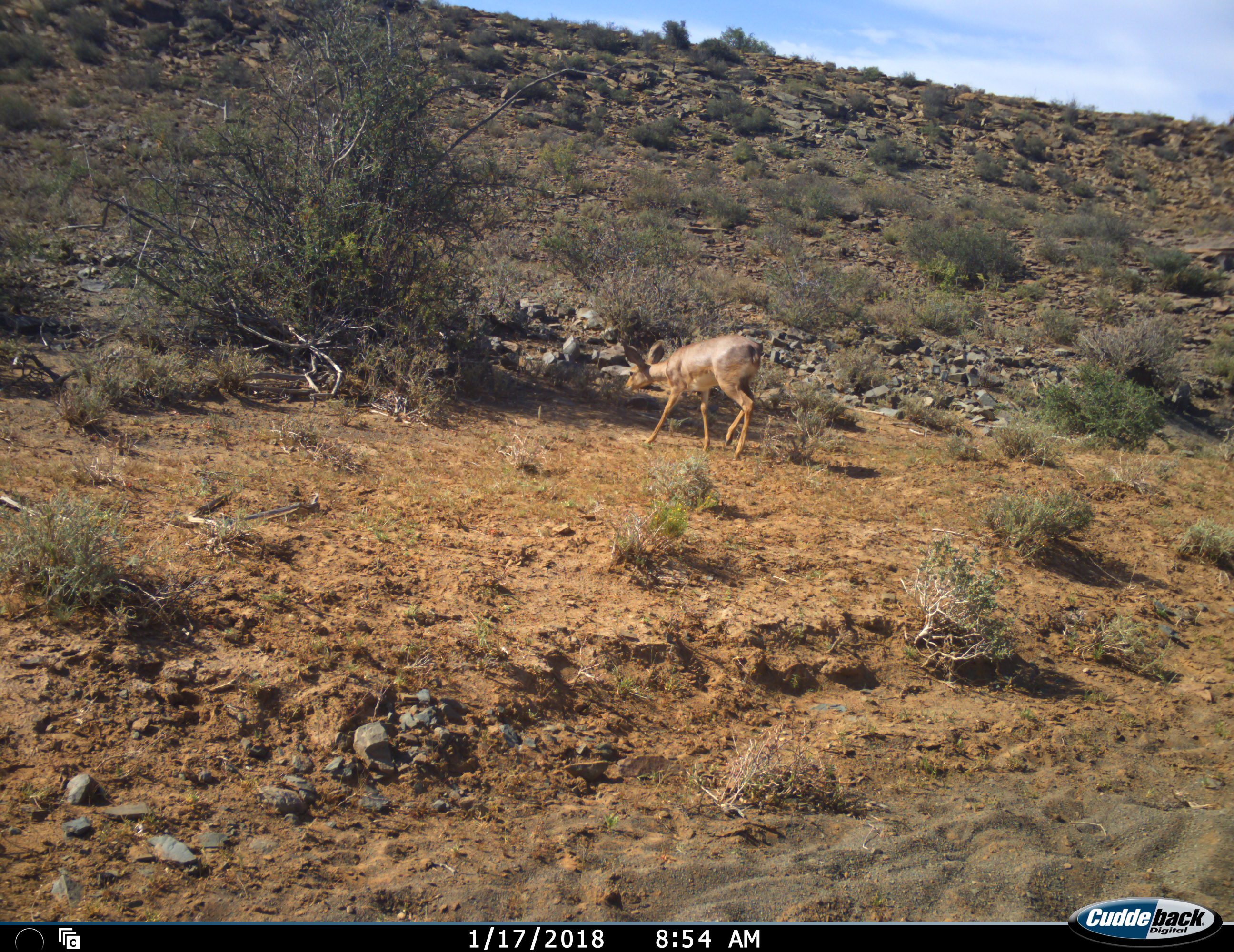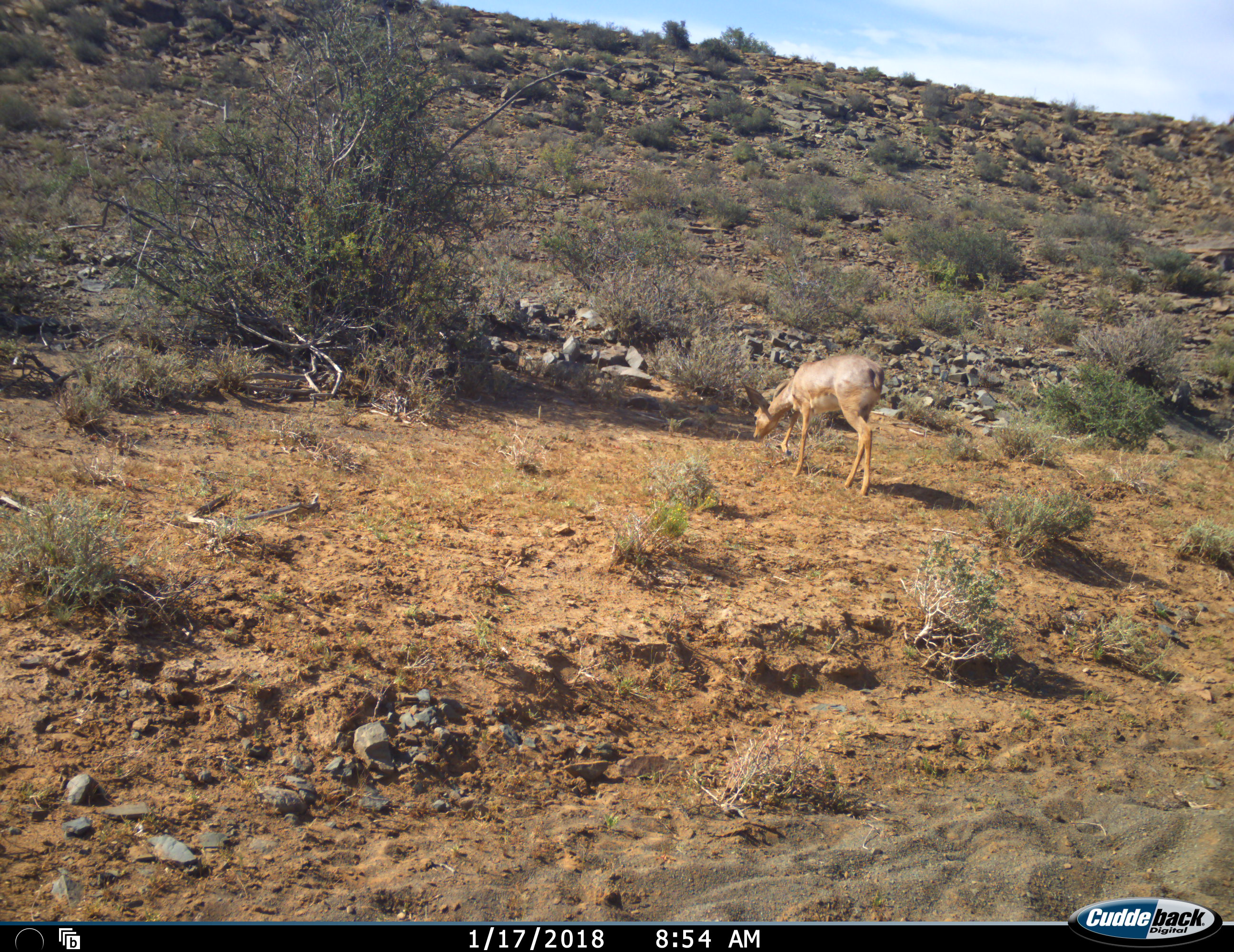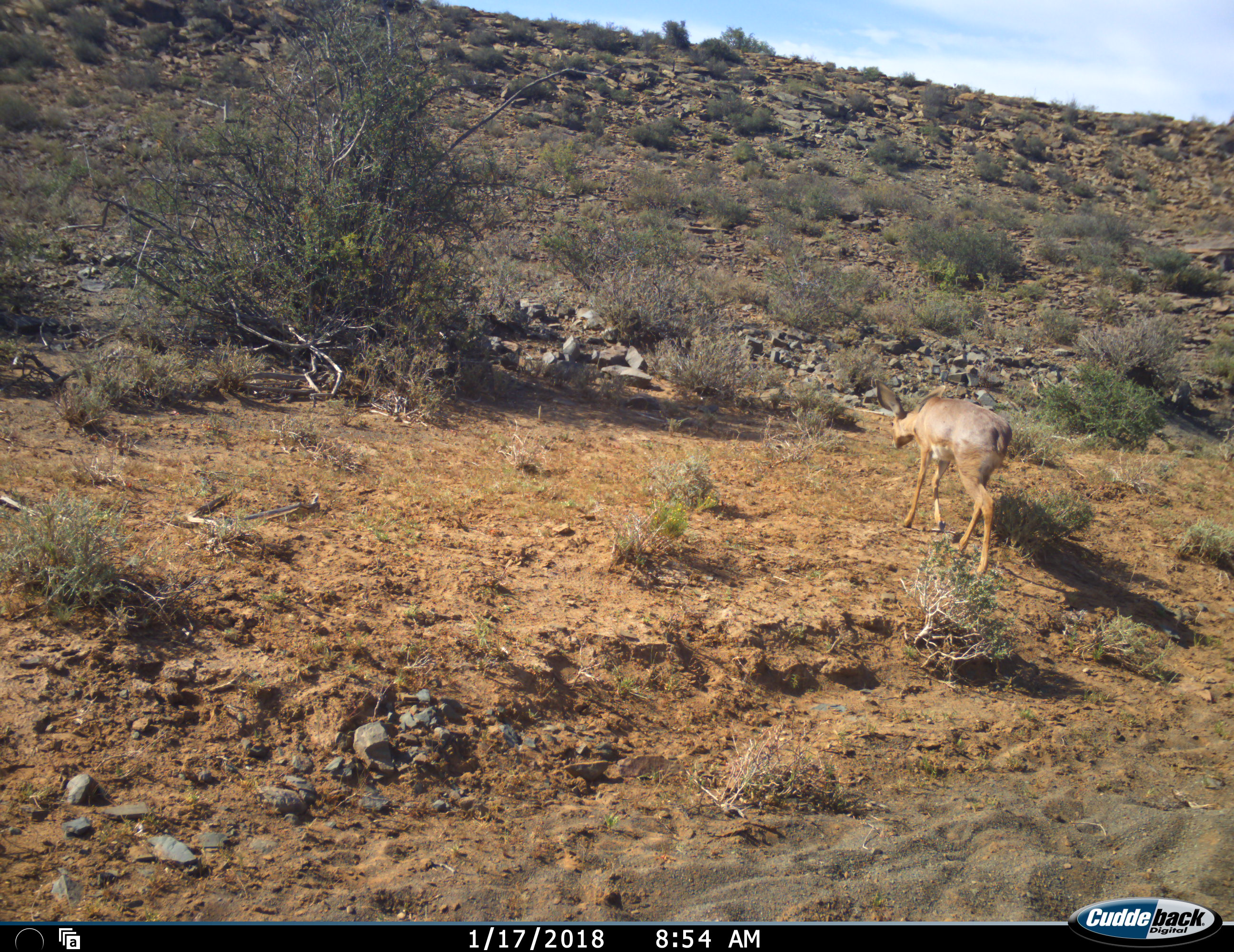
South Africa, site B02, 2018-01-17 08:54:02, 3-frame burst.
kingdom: Animalia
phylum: Chordata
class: Mammalia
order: Artiodactyla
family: Bovidae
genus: Raphicerus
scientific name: Raphicerus campestris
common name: steenbok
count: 1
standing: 0%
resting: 0%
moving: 100%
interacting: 0%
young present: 0%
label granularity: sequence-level